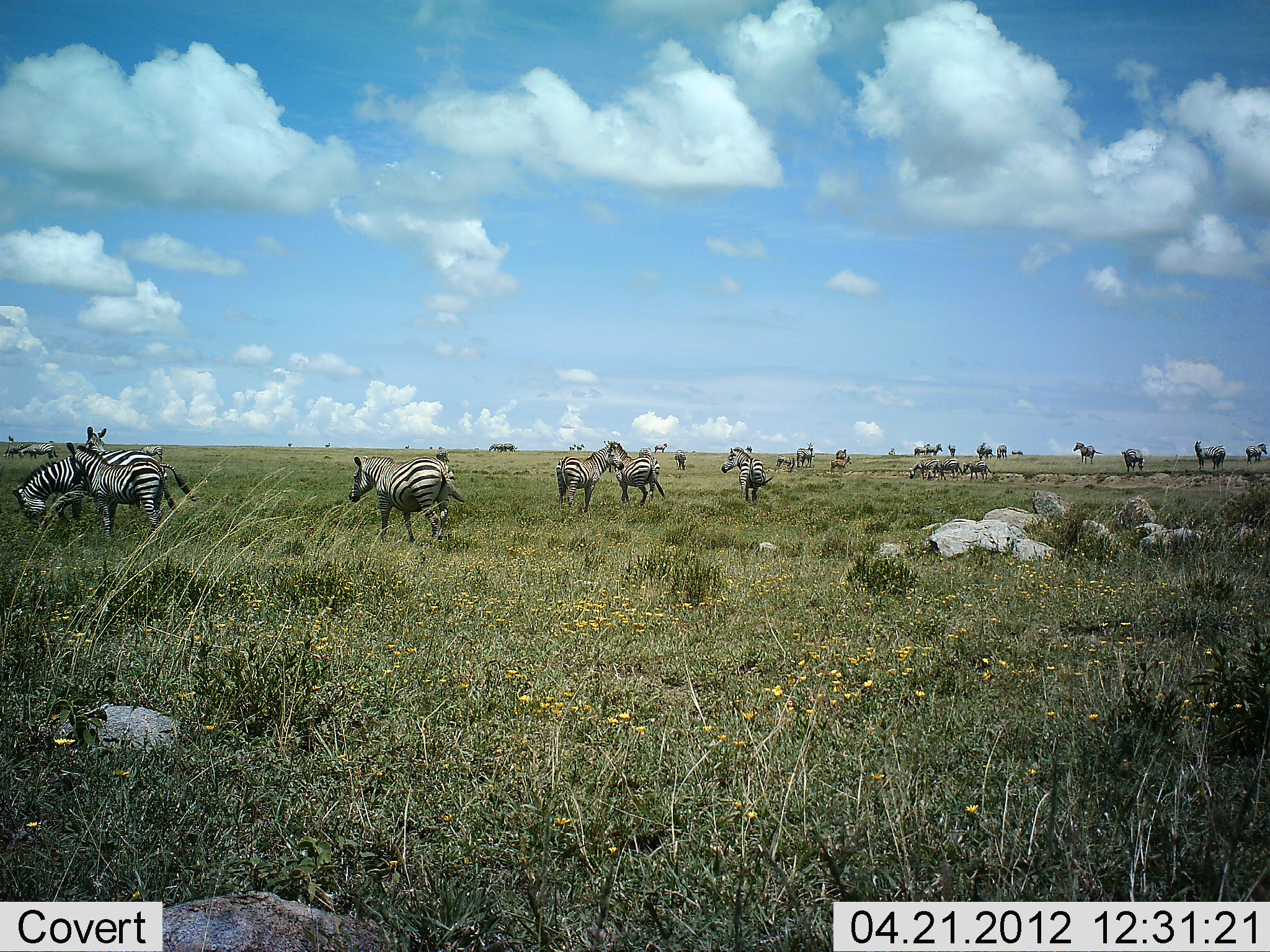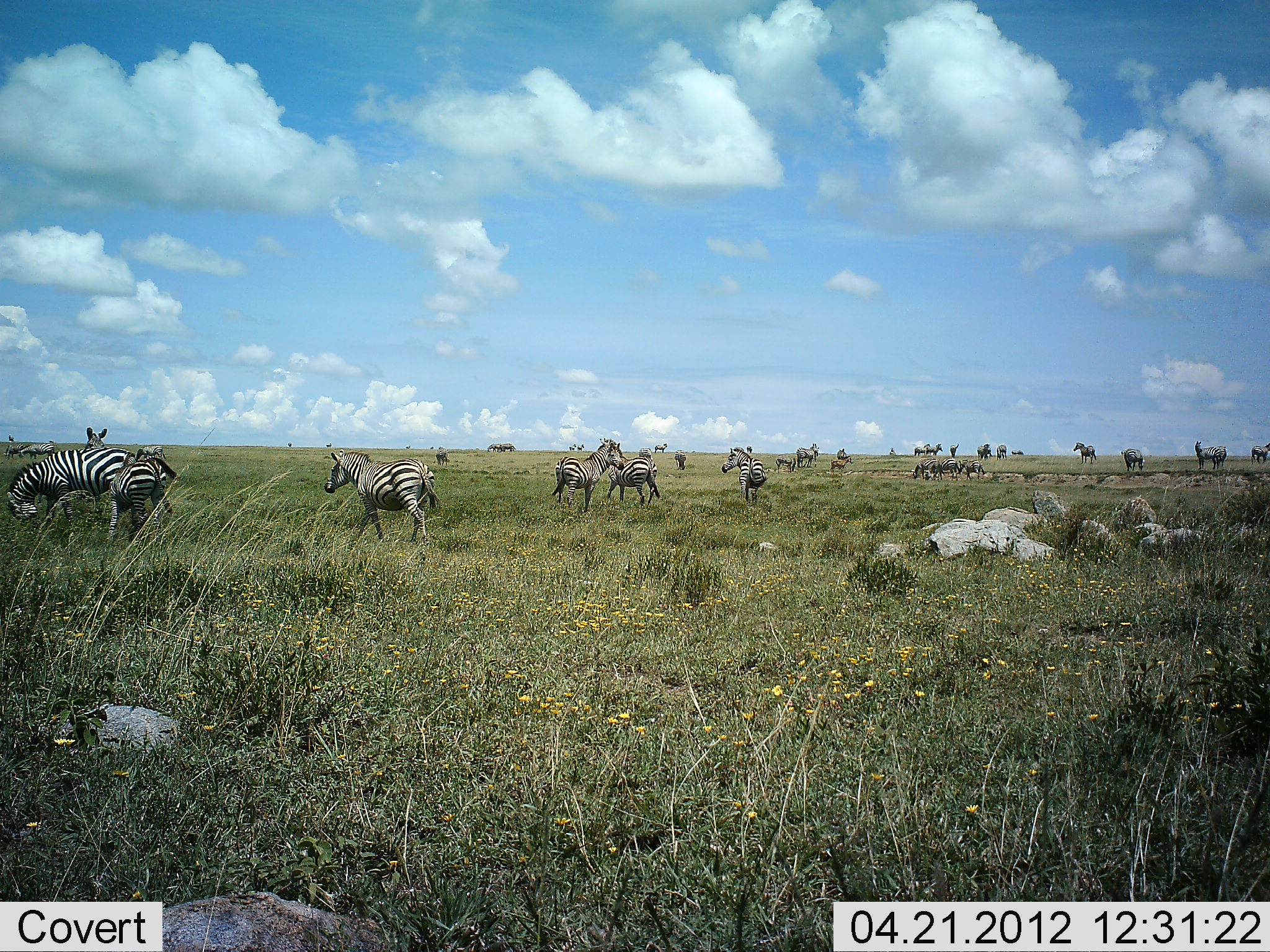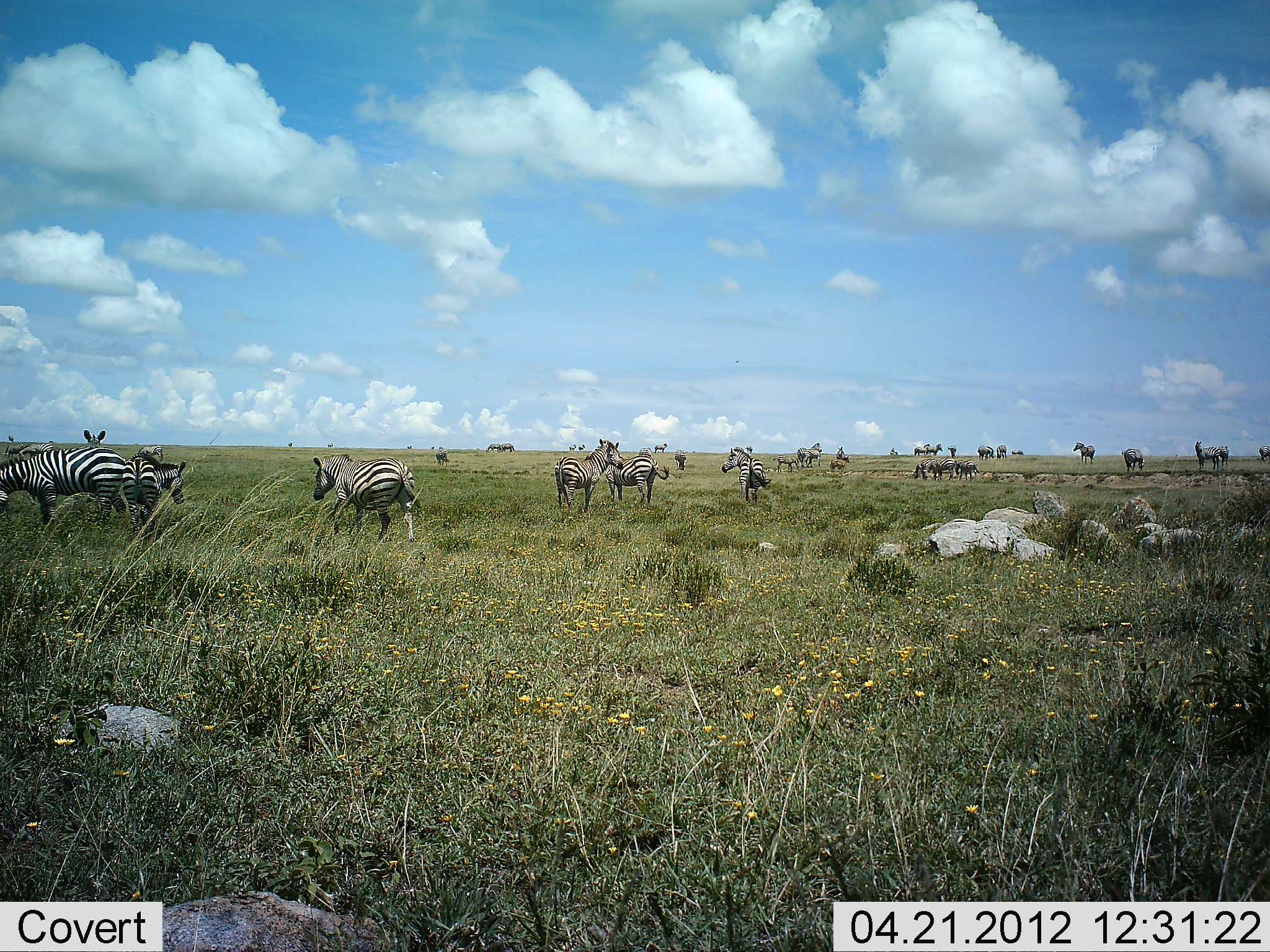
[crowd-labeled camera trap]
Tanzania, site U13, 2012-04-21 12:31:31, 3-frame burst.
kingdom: Animalia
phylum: Chordata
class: Mammalia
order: Perissodactyla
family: Equidae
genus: Equus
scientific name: Equus quagga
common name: plains zebra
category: zebra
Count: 11-50.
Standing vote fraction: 62%.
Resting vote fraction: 12%.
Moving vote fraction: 81%.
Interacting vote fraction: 6%.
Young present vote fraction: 0%.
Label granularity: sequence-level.